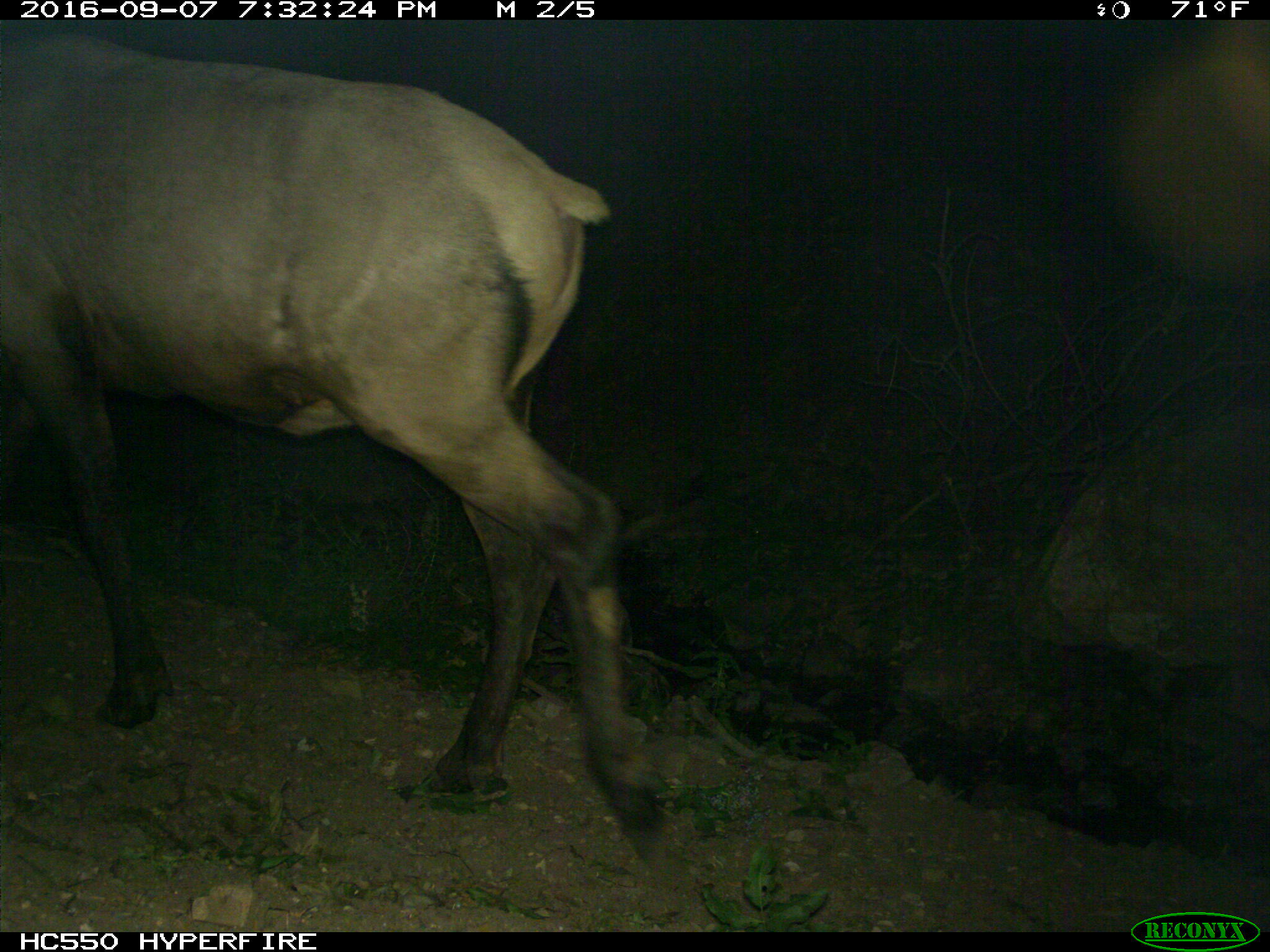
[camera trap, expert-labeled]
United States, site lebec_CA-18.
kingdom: Animalia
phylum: Chordata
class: Mammalia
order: Artiodactyla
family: Cervidae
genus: Cervus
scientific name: Cervus canadensis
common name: elk